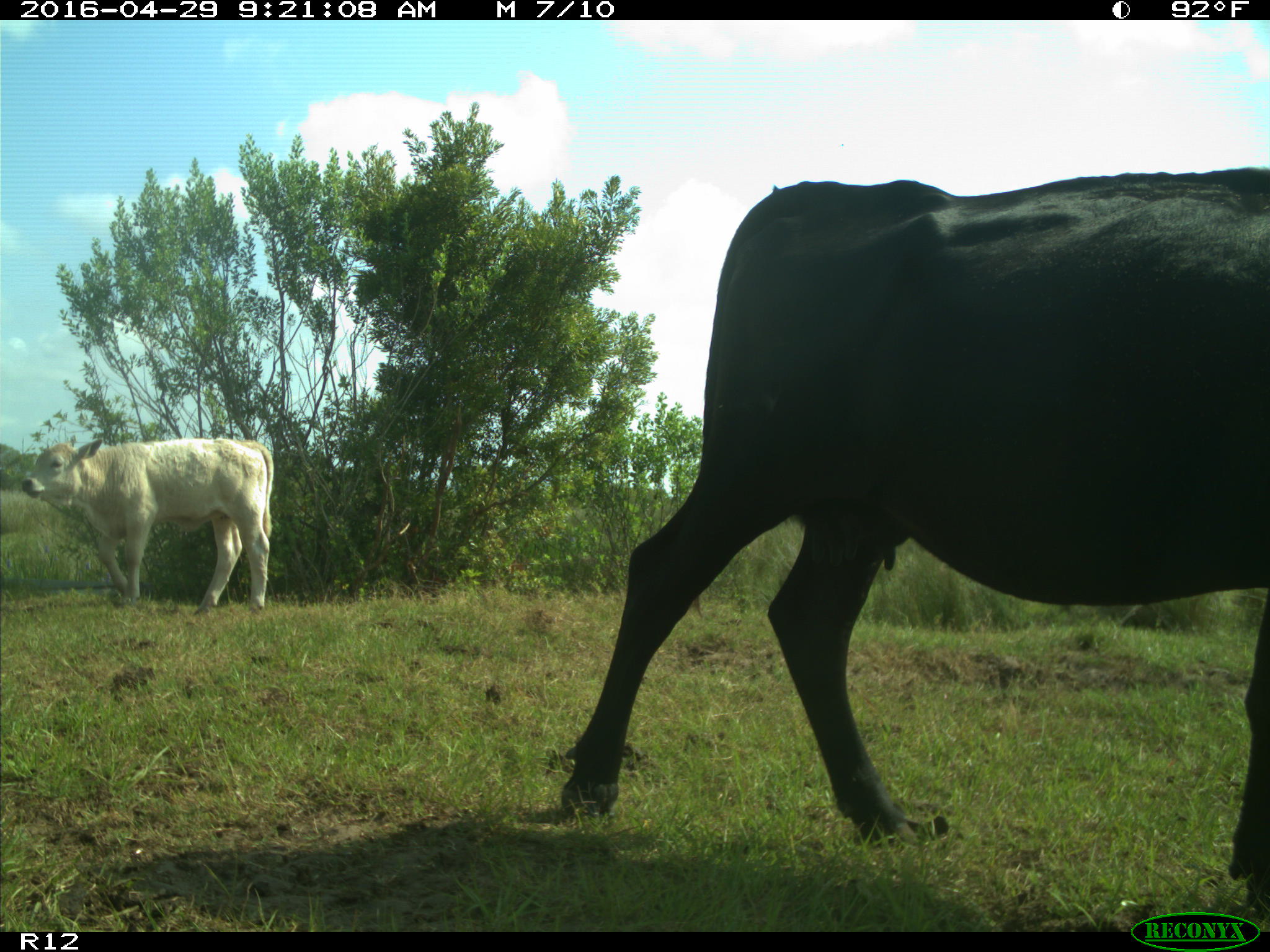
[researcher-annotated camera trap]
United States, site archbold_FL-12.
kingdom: Animalia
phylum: Chordata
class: Mammalia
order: Artiodactyla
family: Bovidae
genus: Bos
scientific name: Bos taurus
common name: domestic cow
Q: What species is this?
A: Bos taurus (domestic cow).